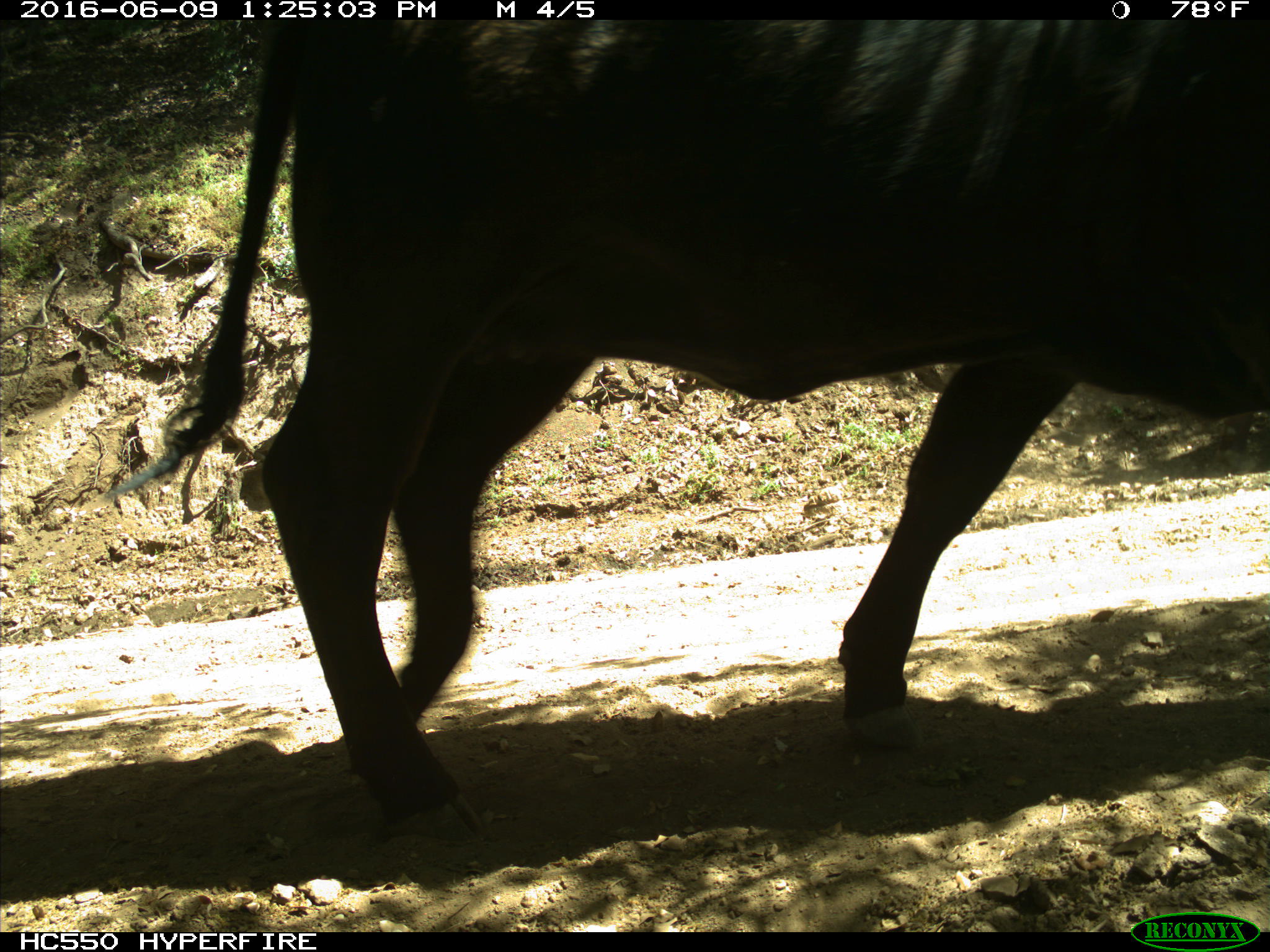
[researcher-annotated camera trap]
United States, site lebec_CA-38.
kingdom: Animalia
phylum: Chordata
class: Mammalia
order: Artiodactyla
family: Bovidae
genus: Bos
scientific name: Bos taurus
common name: domestic cow